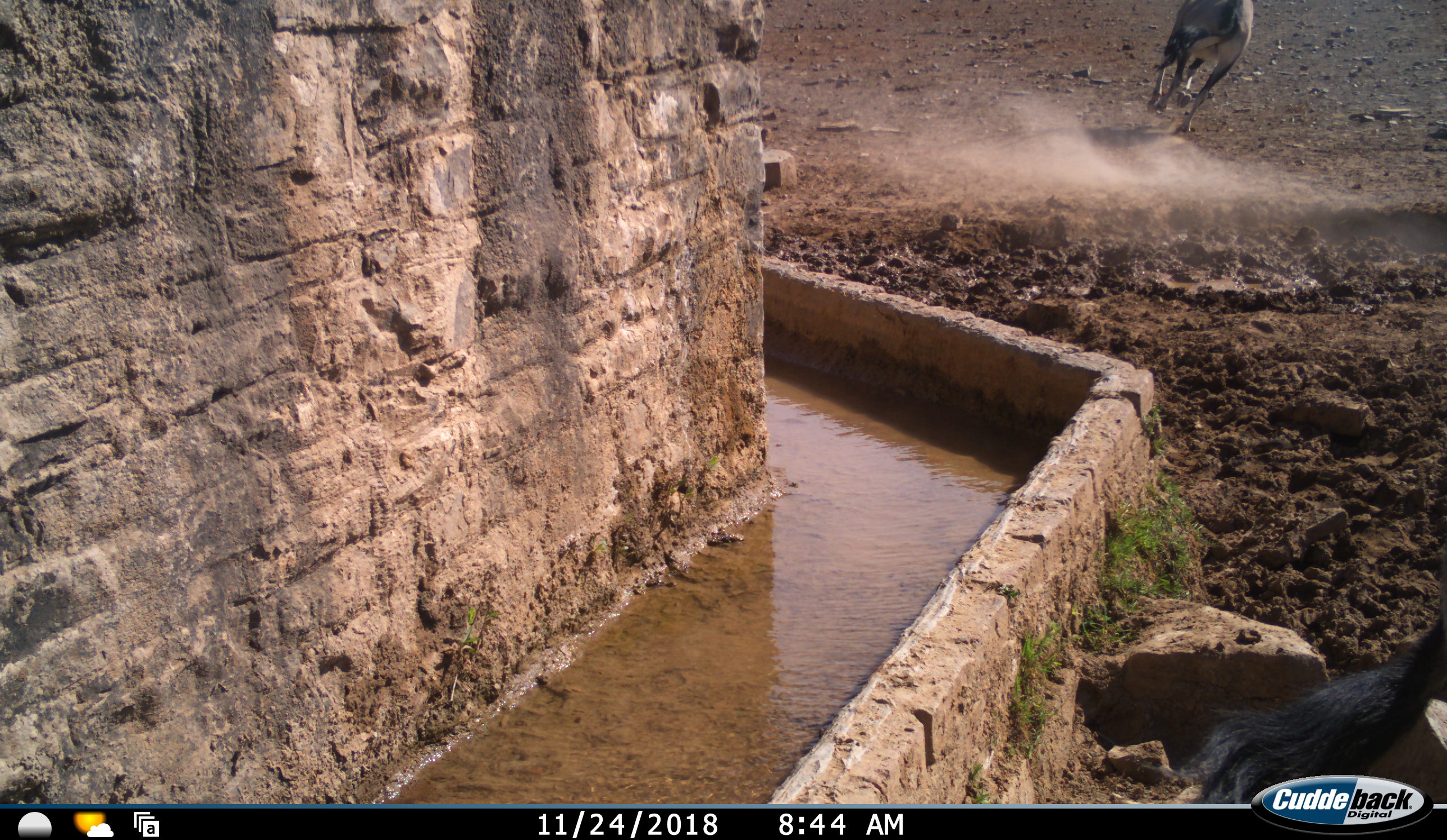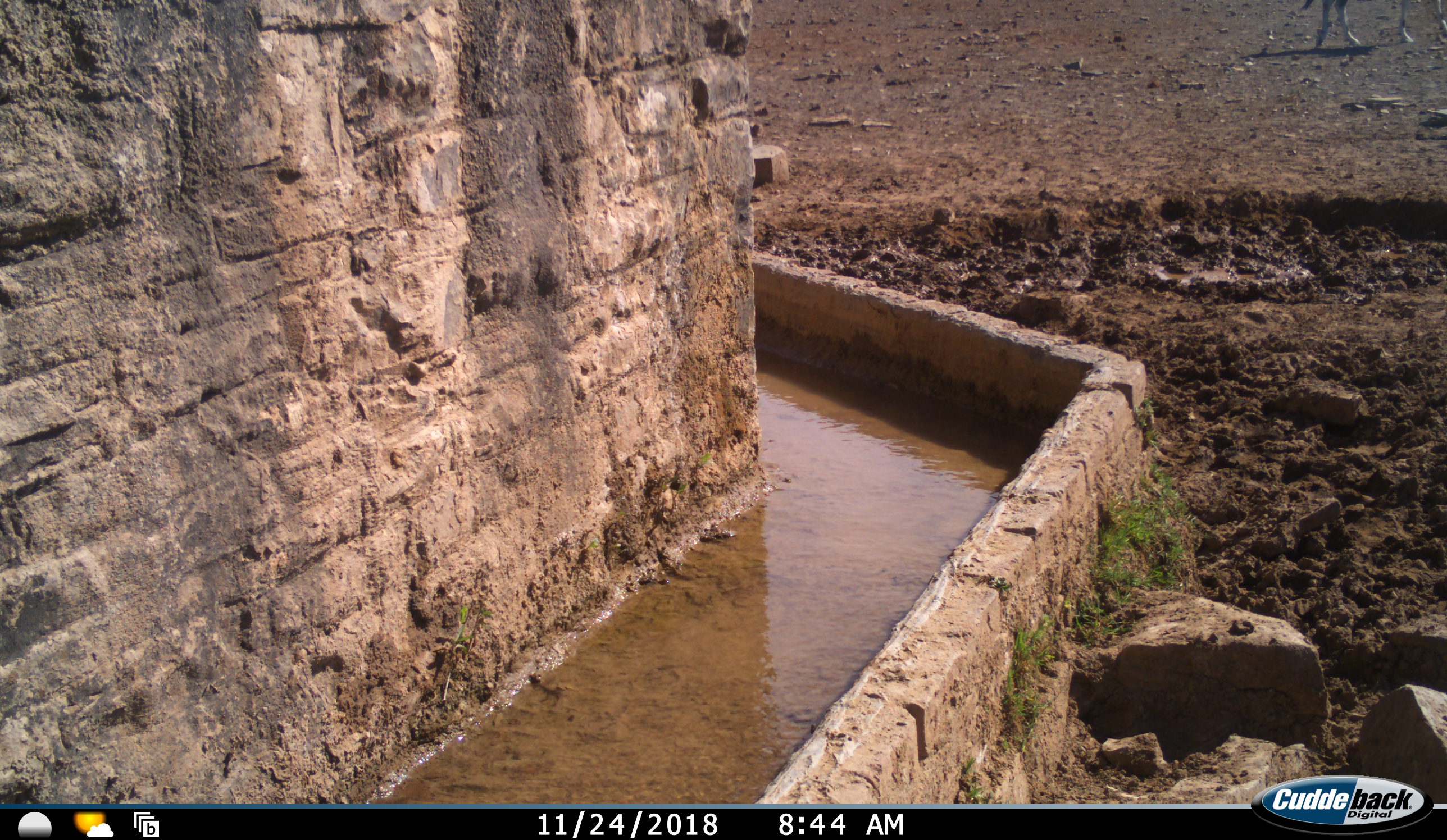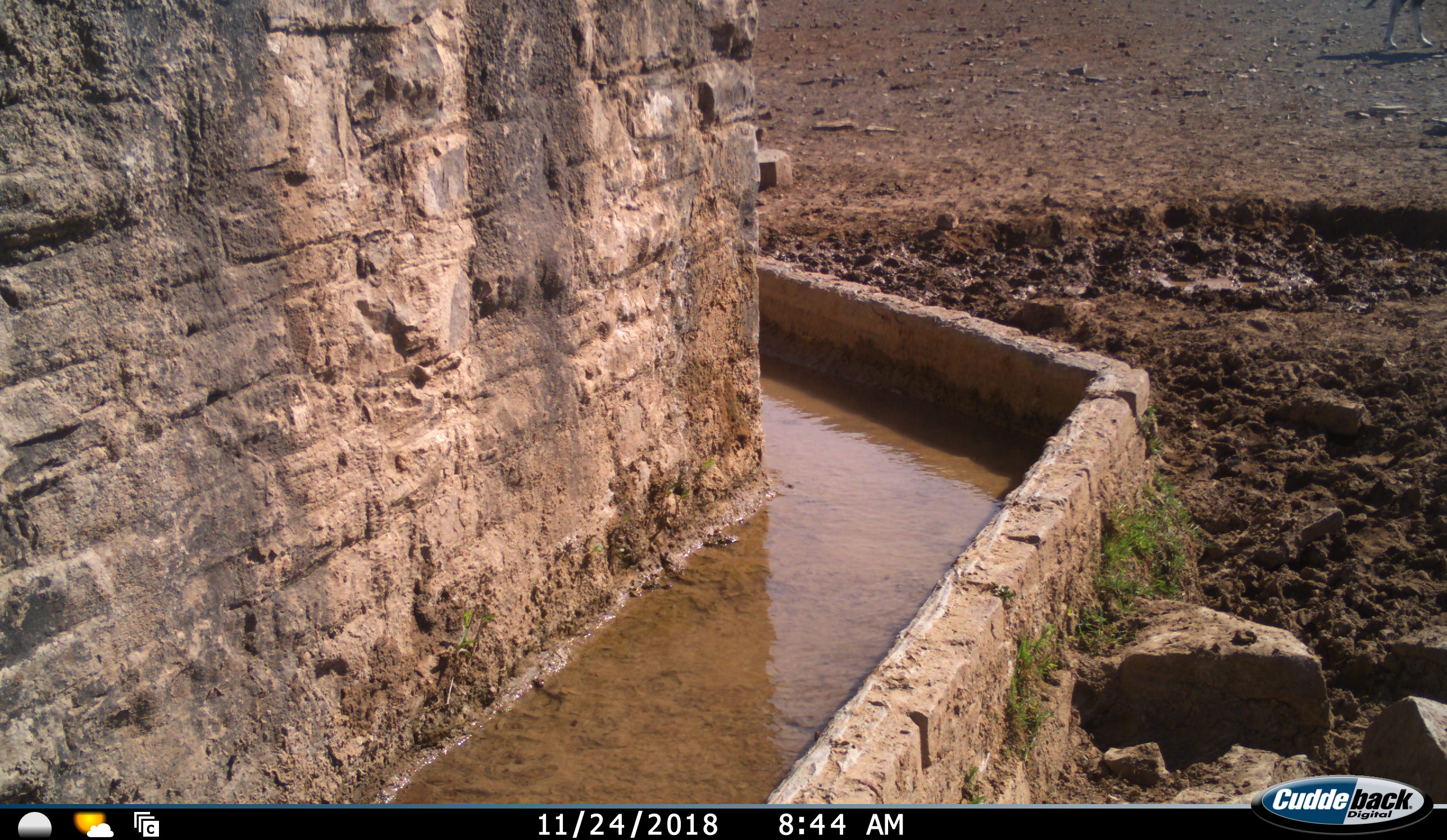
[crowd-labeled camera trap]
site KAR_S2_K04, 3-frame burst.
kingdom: Animalia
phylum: Chordata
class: Mammalia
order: Artiodactyla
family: Bovidae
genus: Oryx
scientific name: Oryx gazella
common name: gemsbok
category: oryx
Oryx (gemsbok) (Oryx gazella), count 2. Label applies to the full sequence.